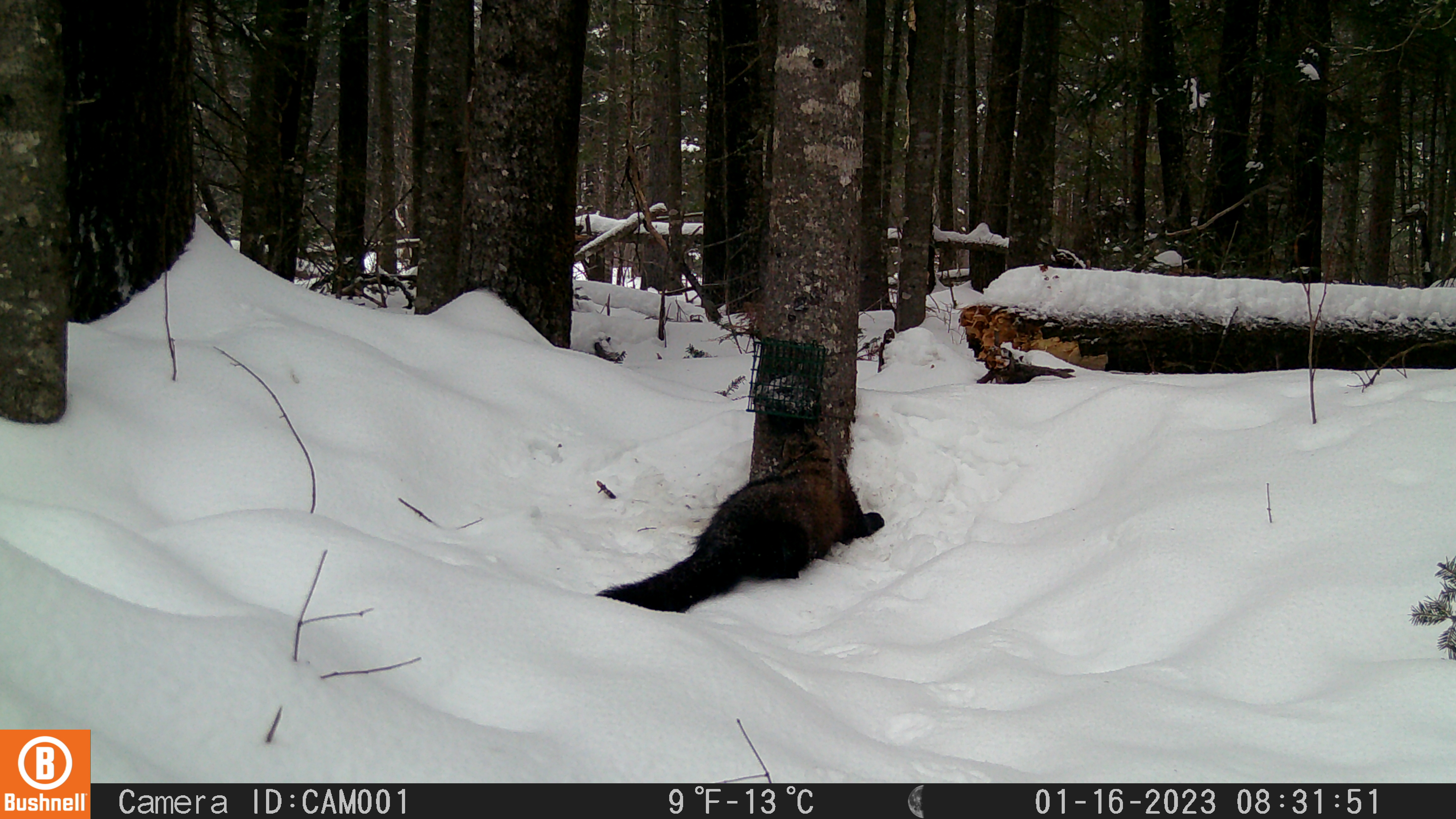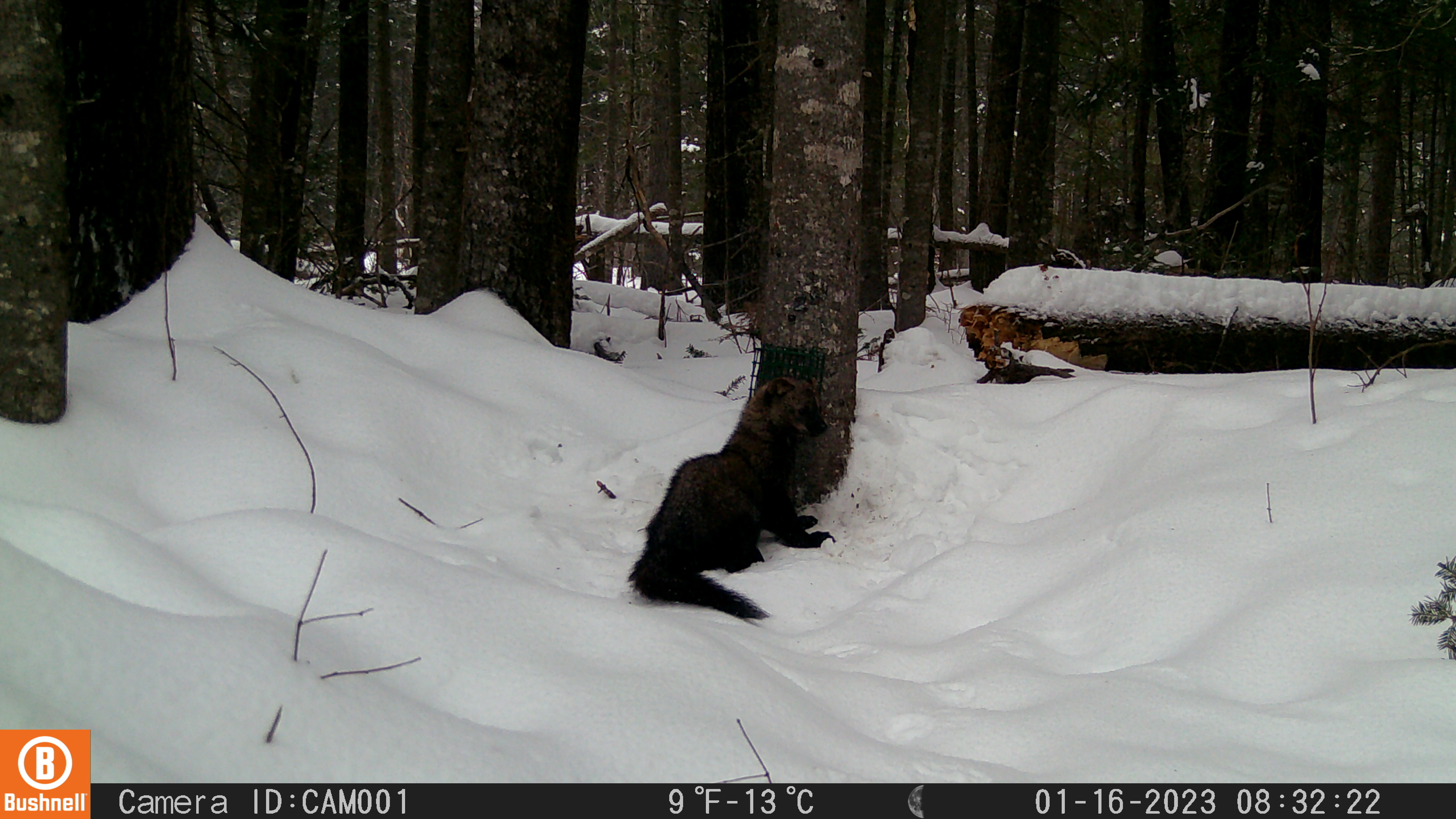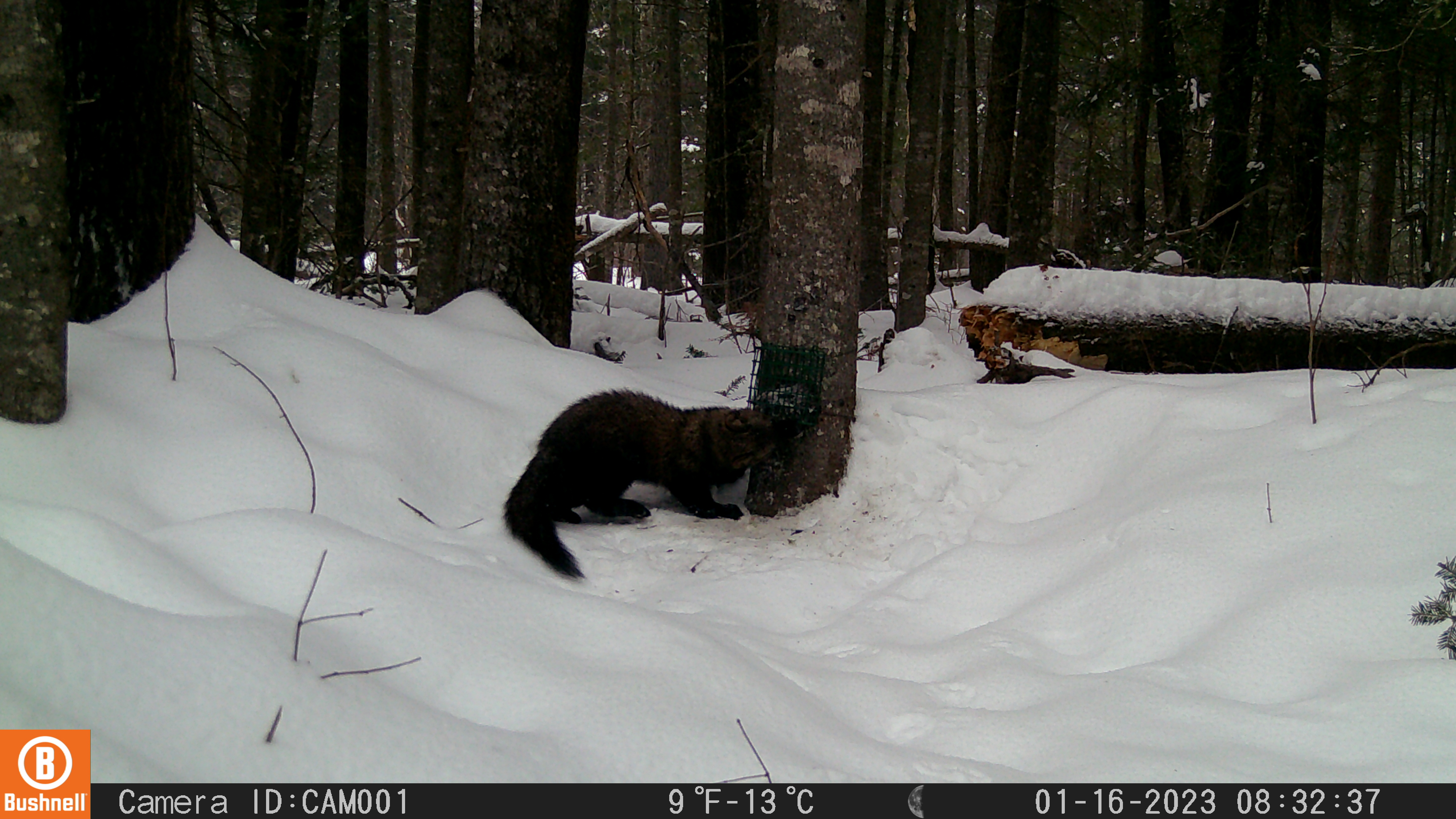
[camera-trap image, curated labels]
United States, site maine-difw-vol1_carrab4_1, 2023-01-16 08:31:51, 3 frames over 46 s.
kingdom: Animalia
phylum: Chordata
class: Mammalia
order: Carnivora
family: Mustelidae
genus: Pekania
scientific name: Pekania pennanti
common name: fisher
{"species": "fisher (Pekania pennanti)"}